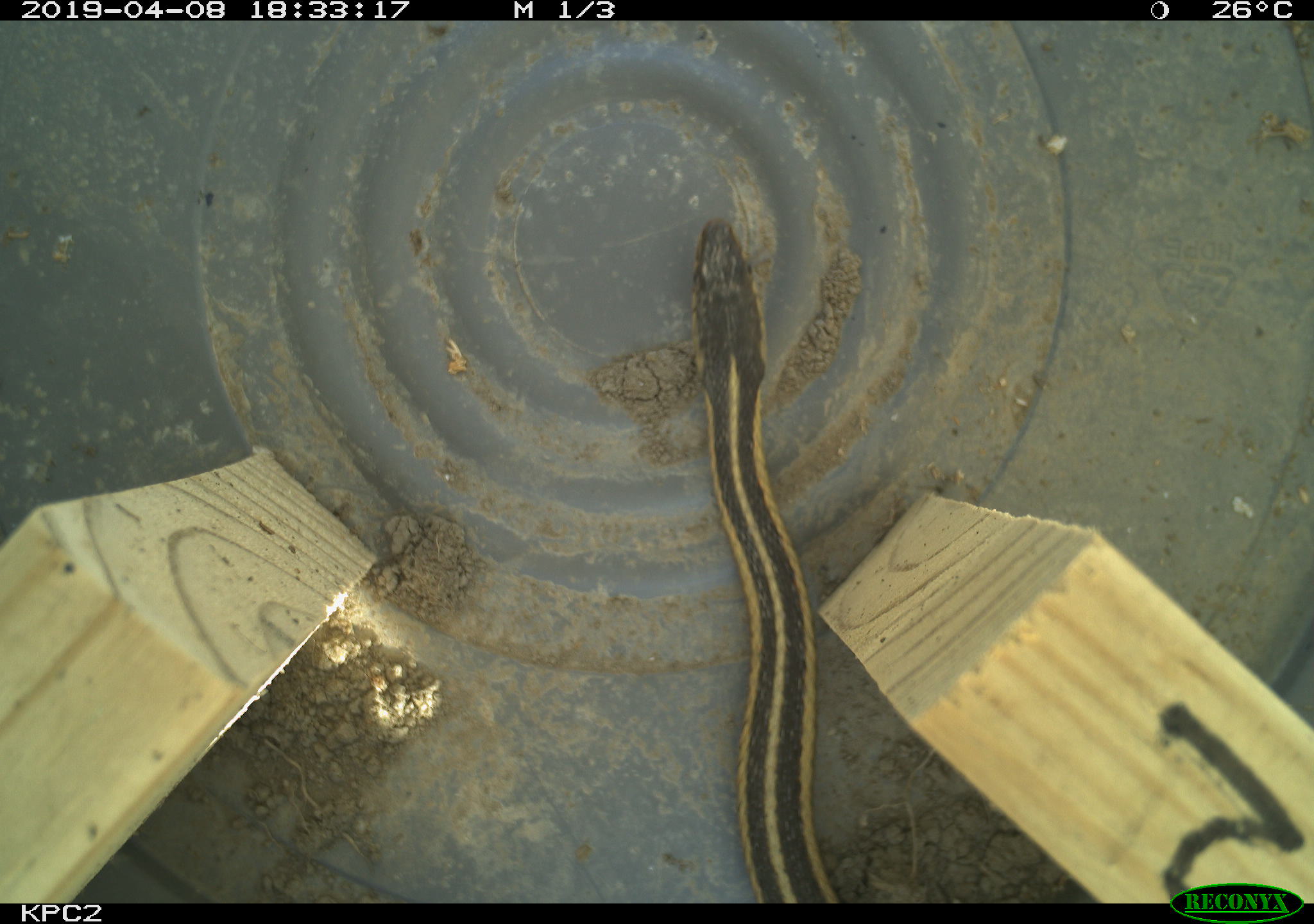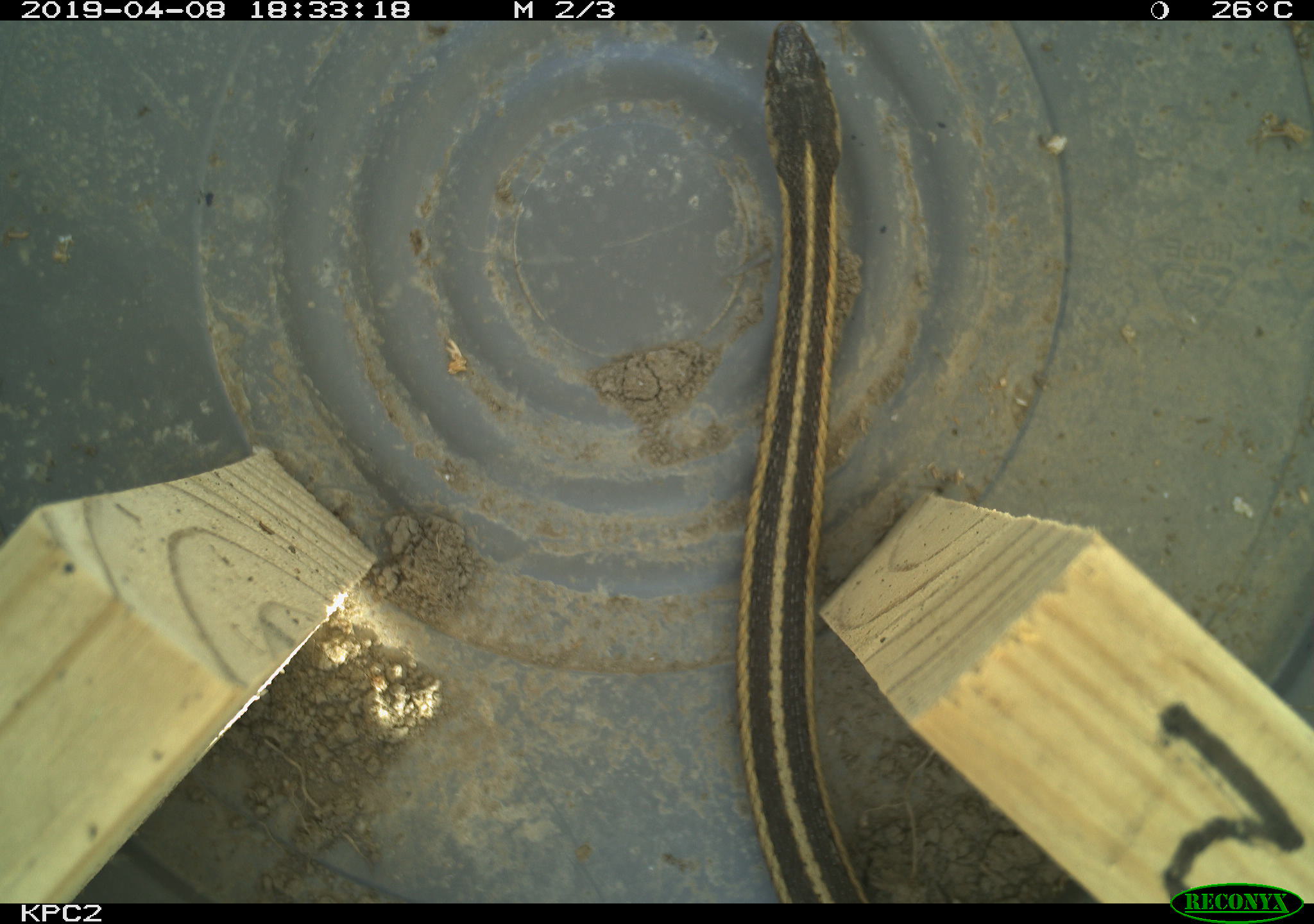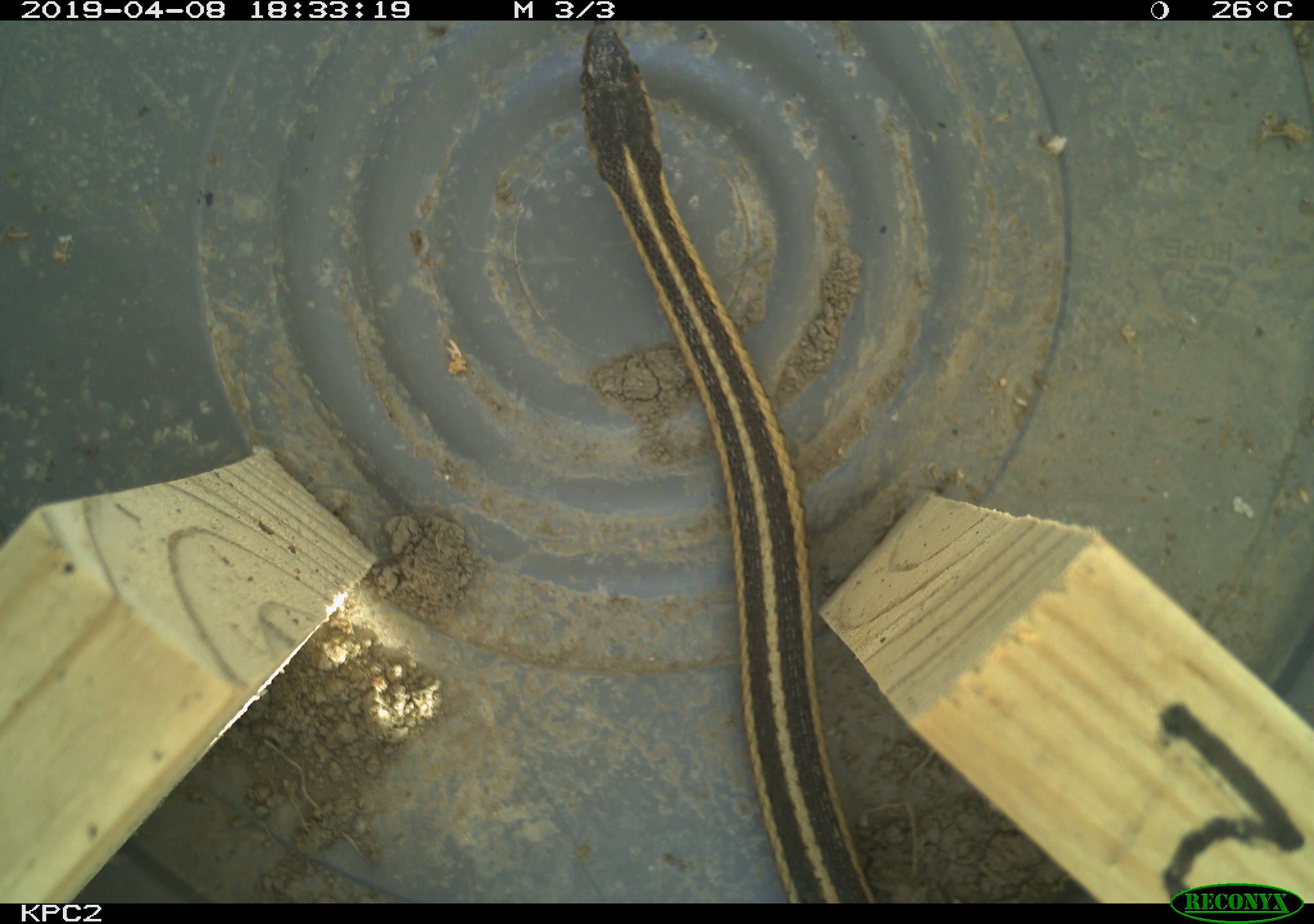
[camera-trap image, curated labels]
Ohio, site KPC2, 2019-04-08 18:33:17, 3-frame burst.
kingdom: Animalia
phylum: Chordata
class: Reptilia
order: Squamata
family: Colubridae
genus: Thamnophis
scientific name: Thamnophis sirtalis sirtalis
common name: eastern gartersnake